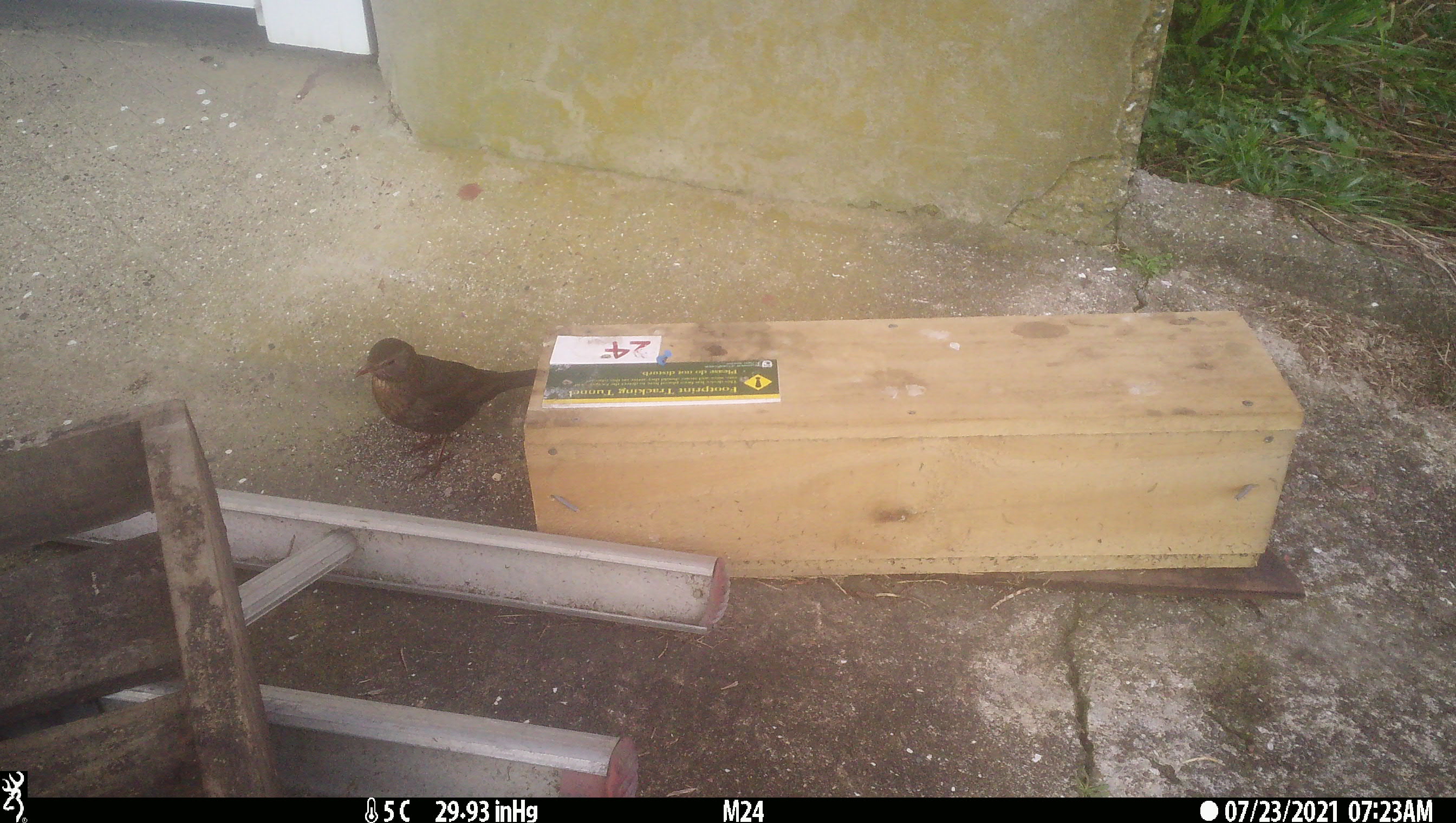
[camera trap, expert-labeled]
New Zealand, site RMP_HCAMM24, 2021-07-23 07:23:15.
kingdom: Animalia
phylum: Chordata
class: Aves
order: Passeriformes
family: Turdidae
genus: Turdus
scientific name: Turdus merula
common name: eurasian blackbird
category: blackbird